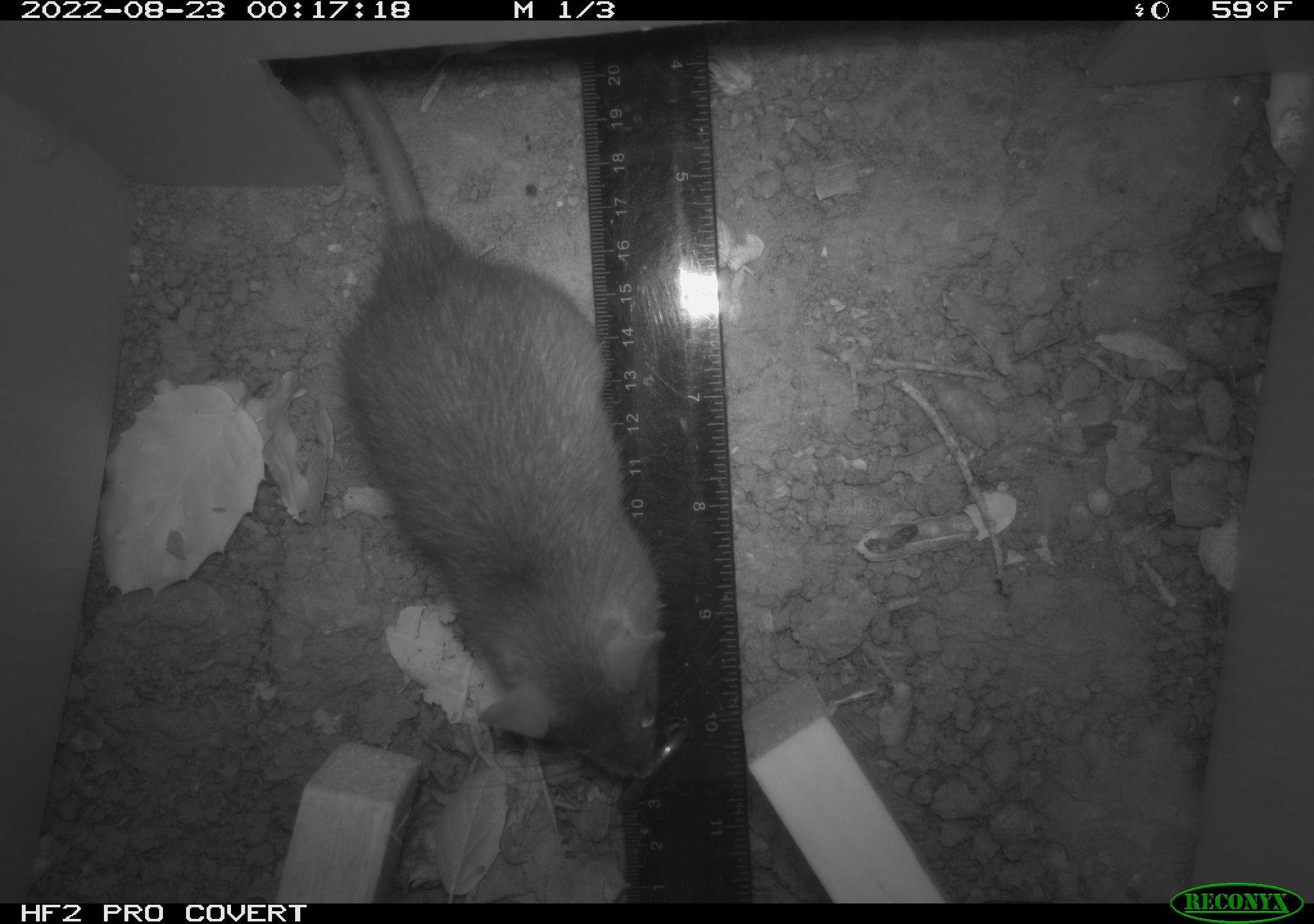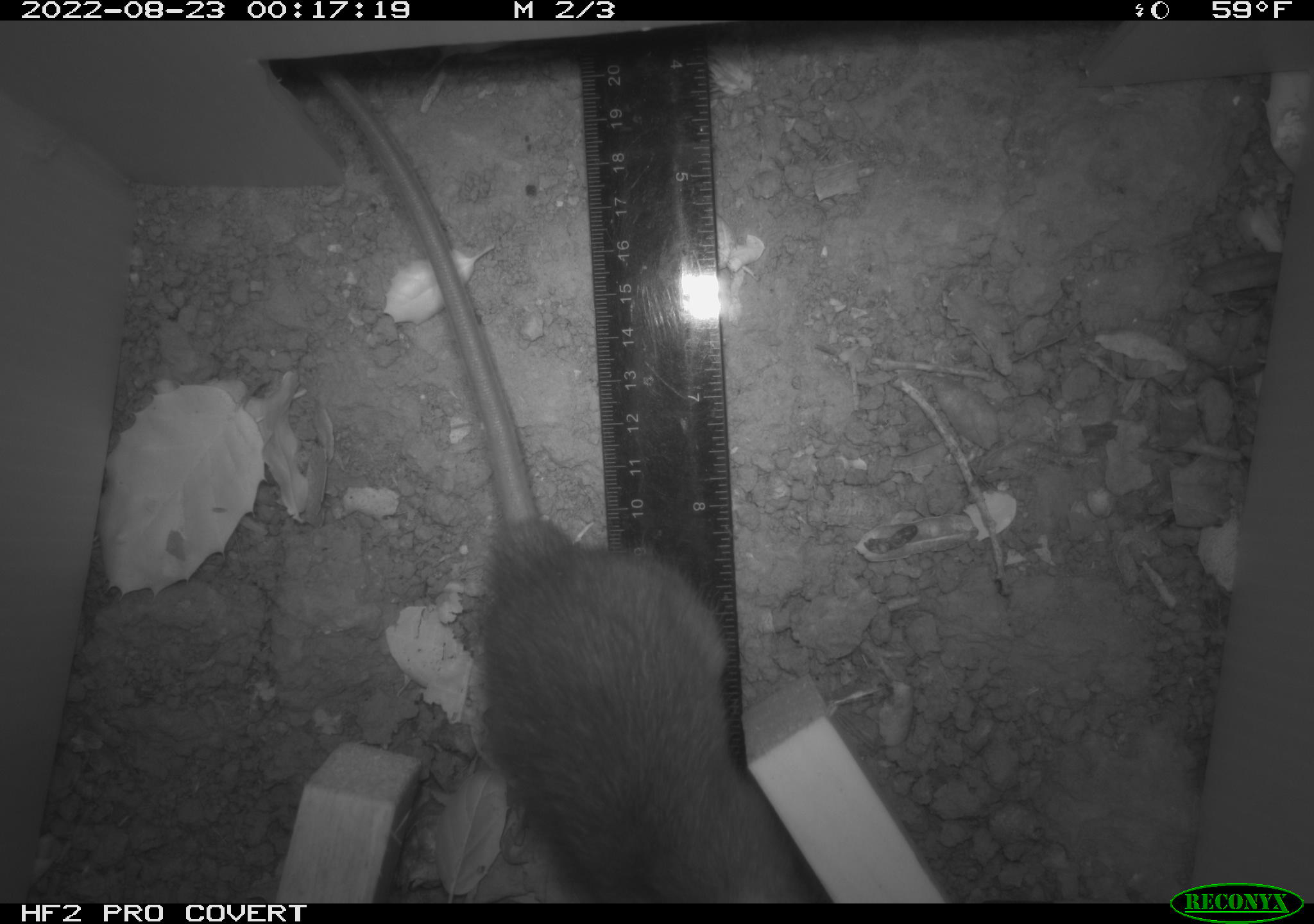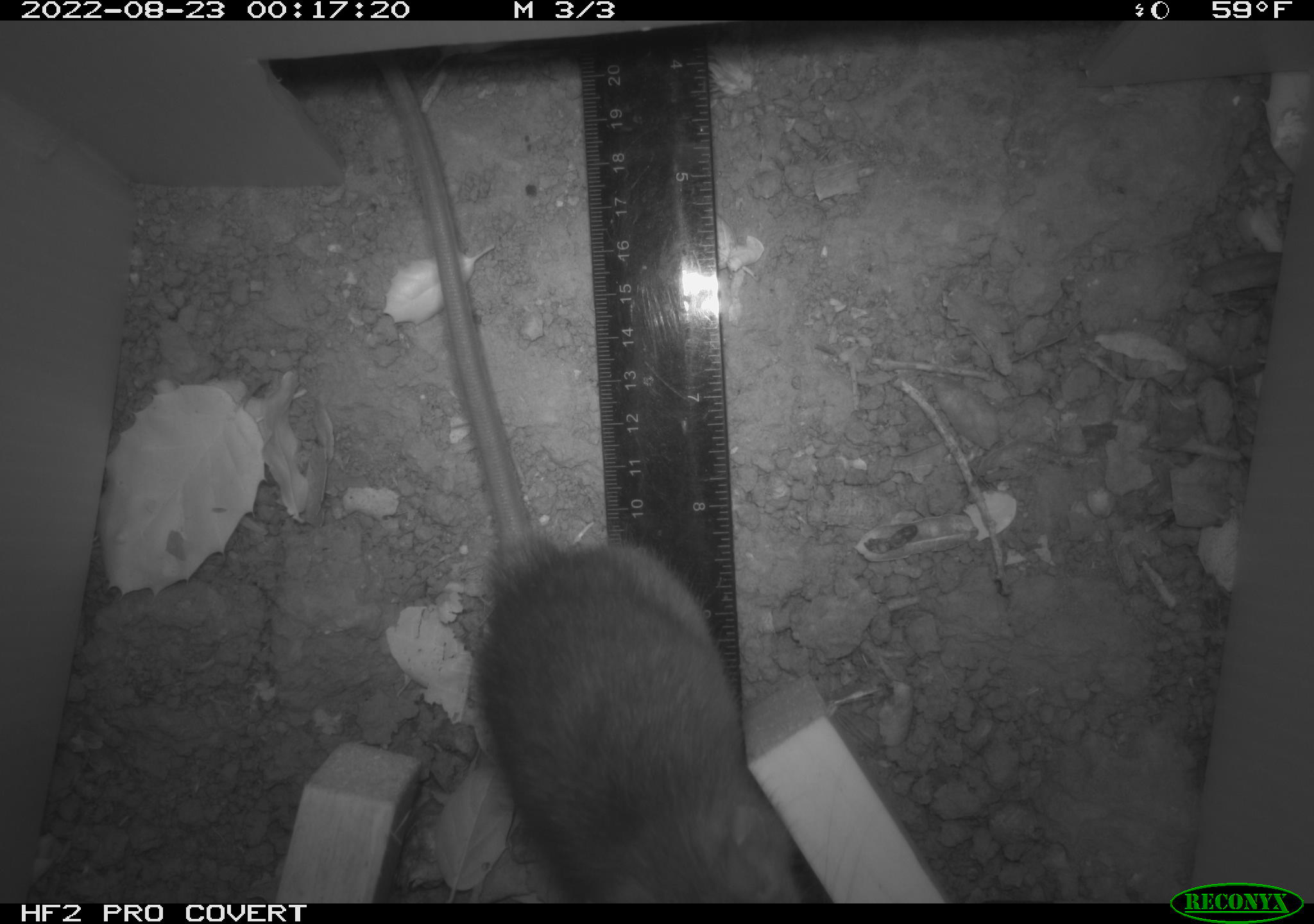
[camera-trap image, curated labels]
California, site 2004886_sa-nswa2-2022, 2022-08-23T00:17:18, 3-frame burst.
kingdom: Animalia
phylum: Chordata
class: Mammalia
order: Rodentia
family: Muridae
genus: Rattus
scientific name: Rattus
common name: rat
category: rattus species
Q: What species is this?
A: Rattus species (rat) (Rattus).